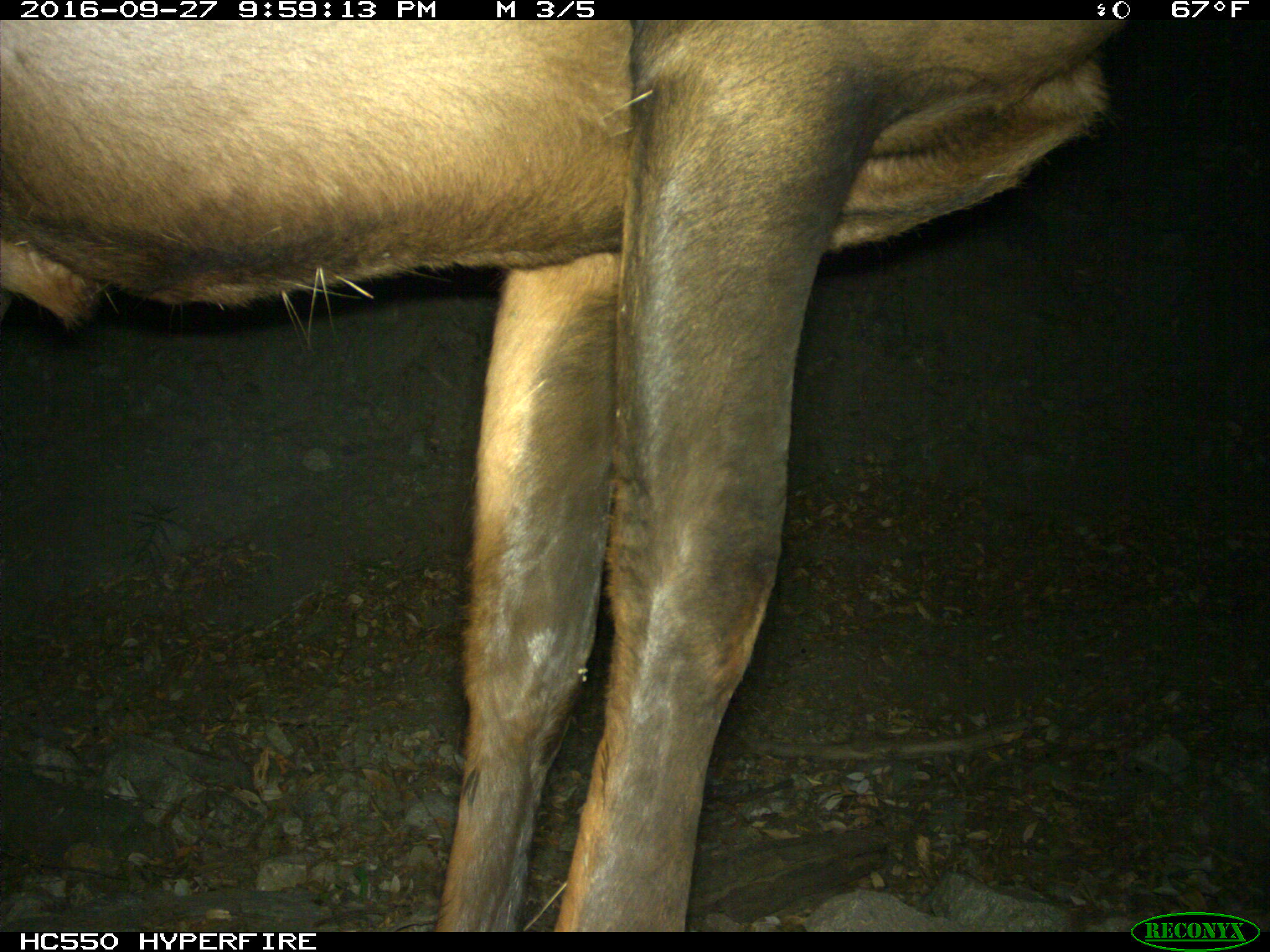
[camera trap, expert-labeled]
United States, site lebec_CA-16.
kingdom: Animalia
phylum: Chordata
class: Mammalia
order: Artiodactyla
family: Cervidae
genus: Cervus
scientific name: Cervus canadensis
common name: elk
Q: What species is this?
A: Cervus canadensis (elk).